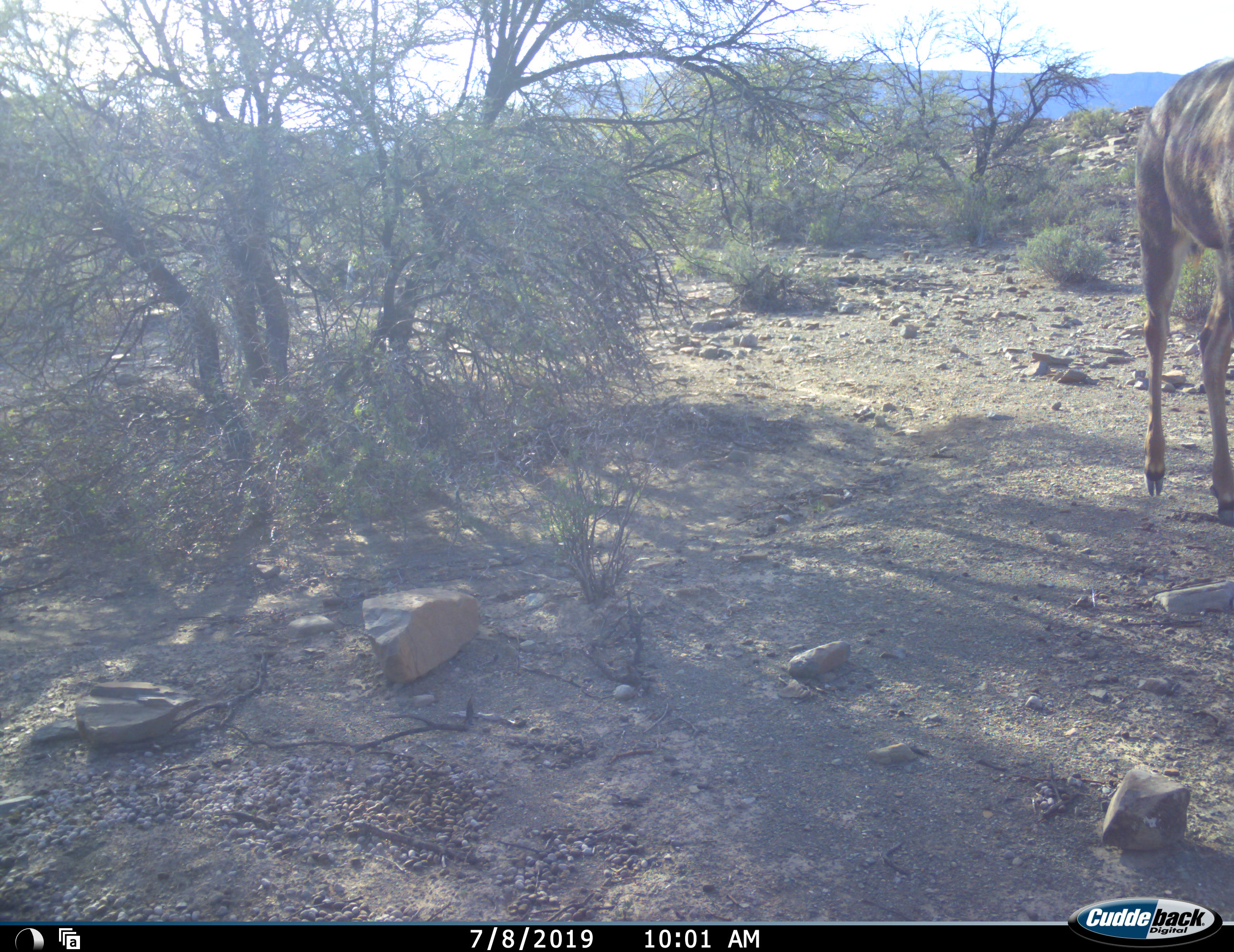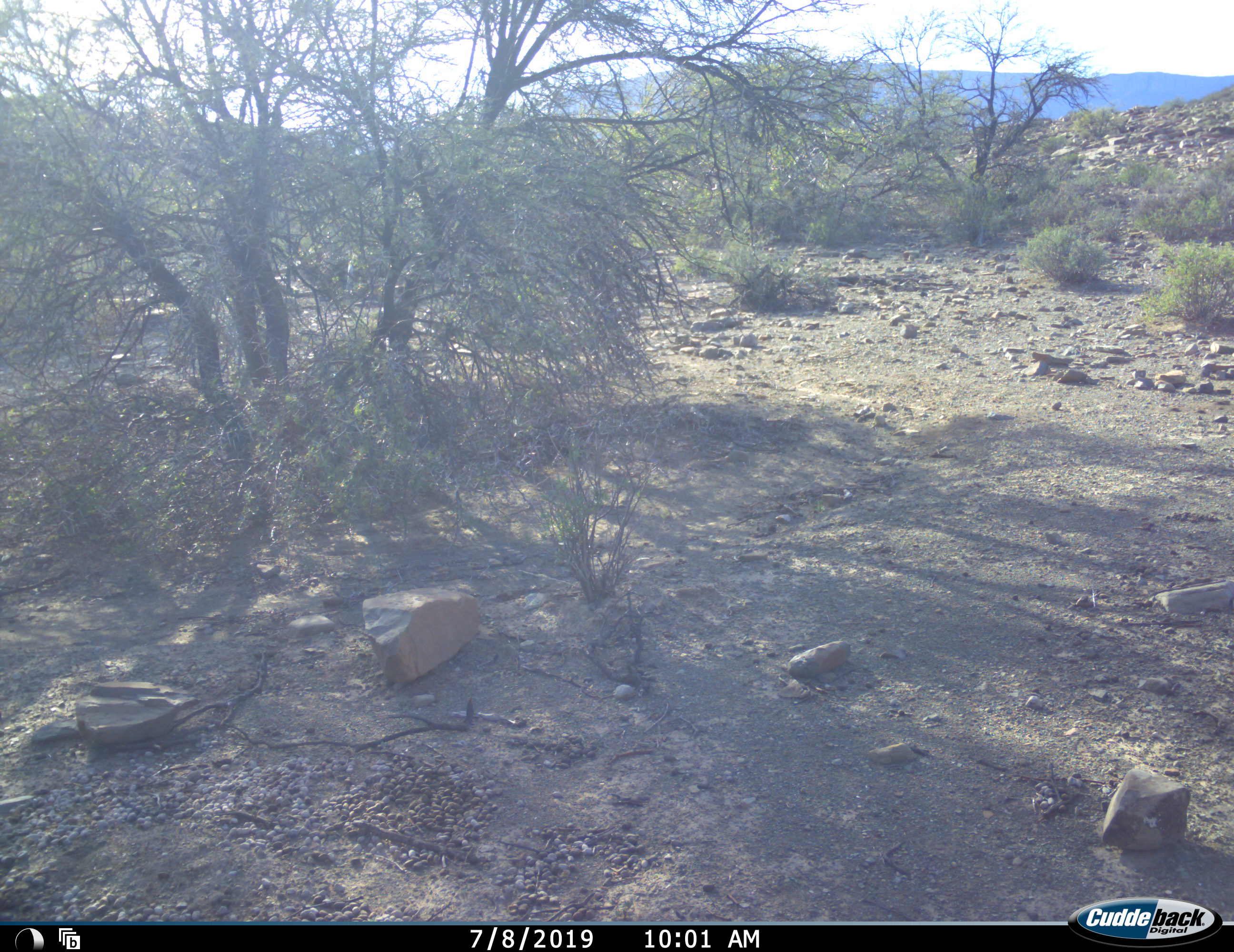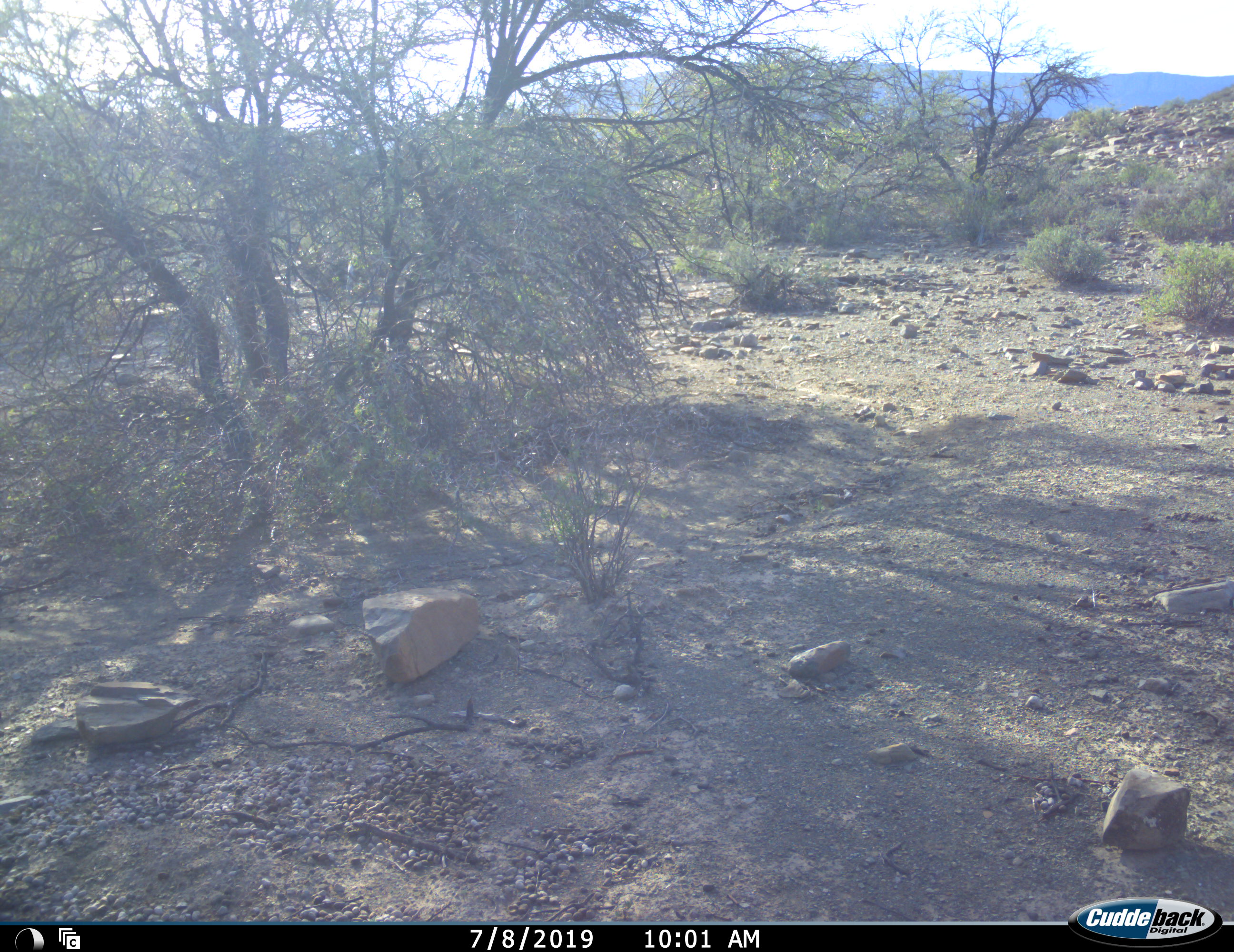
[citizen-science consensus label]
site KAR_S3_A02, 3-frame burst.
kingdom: Animalia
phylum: Chordata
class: Mammalia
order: Artiodactyla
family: Bovidae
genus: Tragelaphus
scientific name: Tragelaphus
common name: kudu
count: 1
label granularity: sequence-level